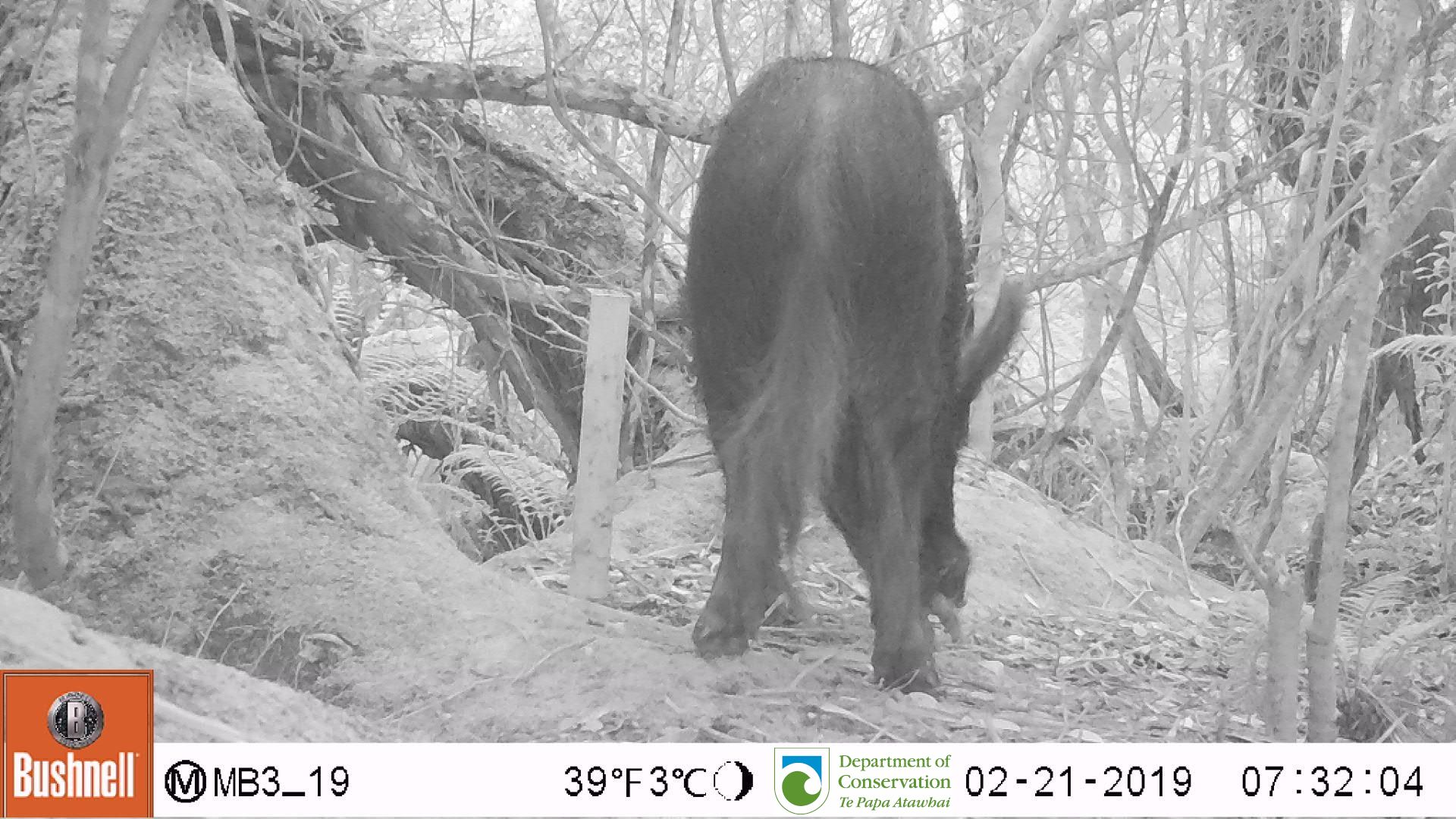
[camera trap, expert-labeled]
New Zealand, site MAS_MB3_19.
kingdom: Animalia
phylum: Chordata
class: Mammalia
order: Artiodactyla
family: Suidae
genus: Sus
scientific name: Sus scrofa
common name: pig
Pig (Sus scrofa).